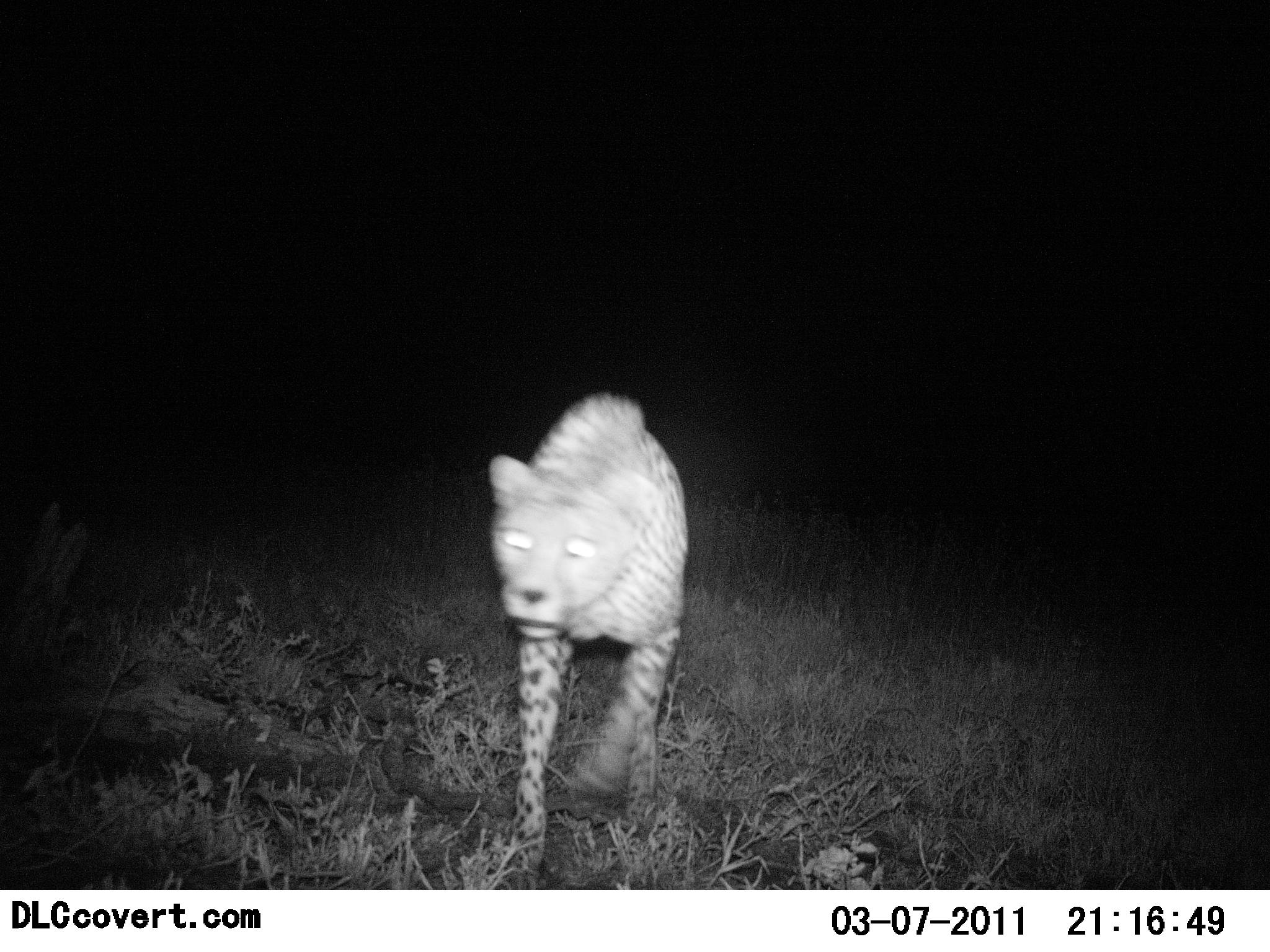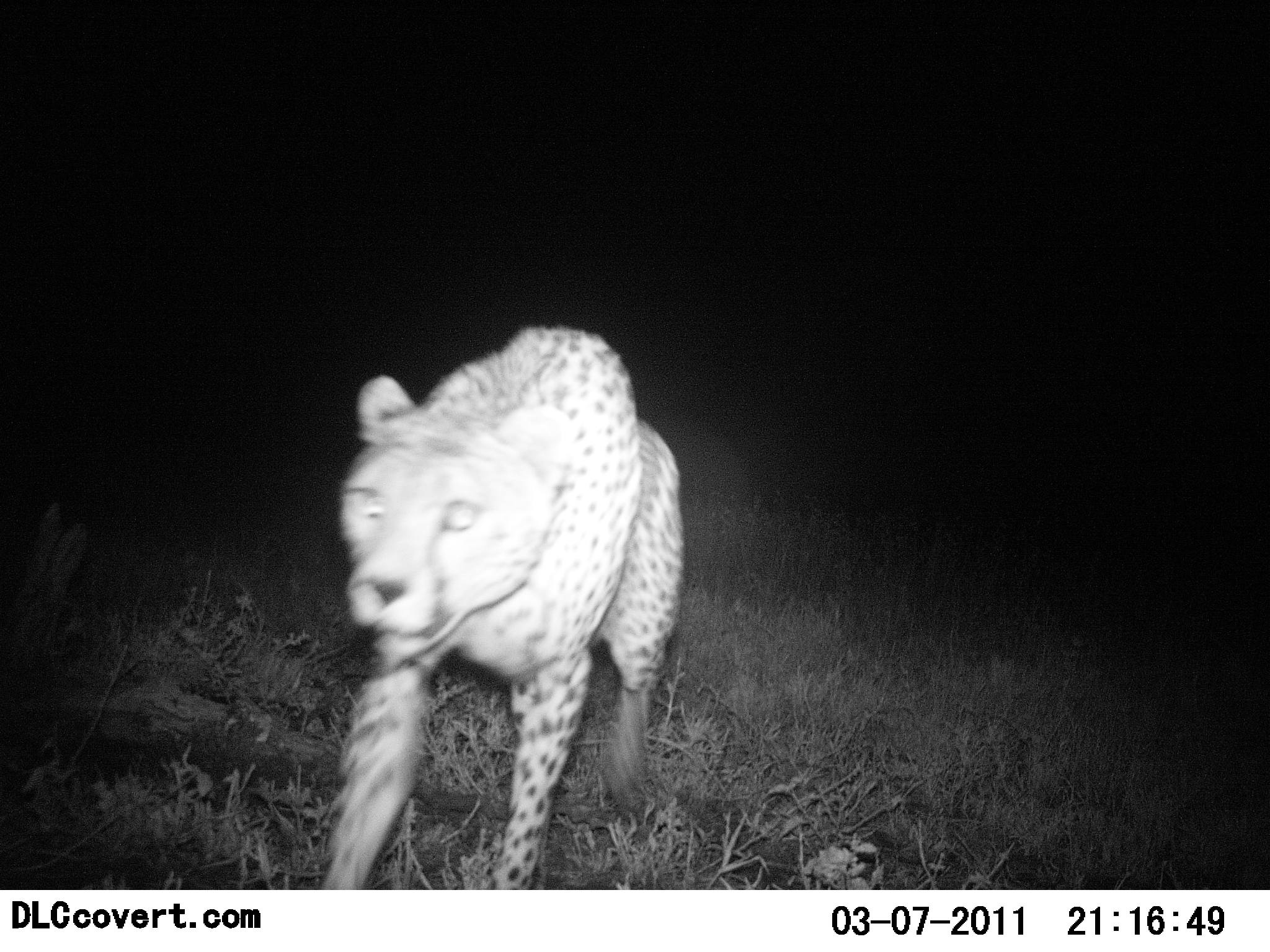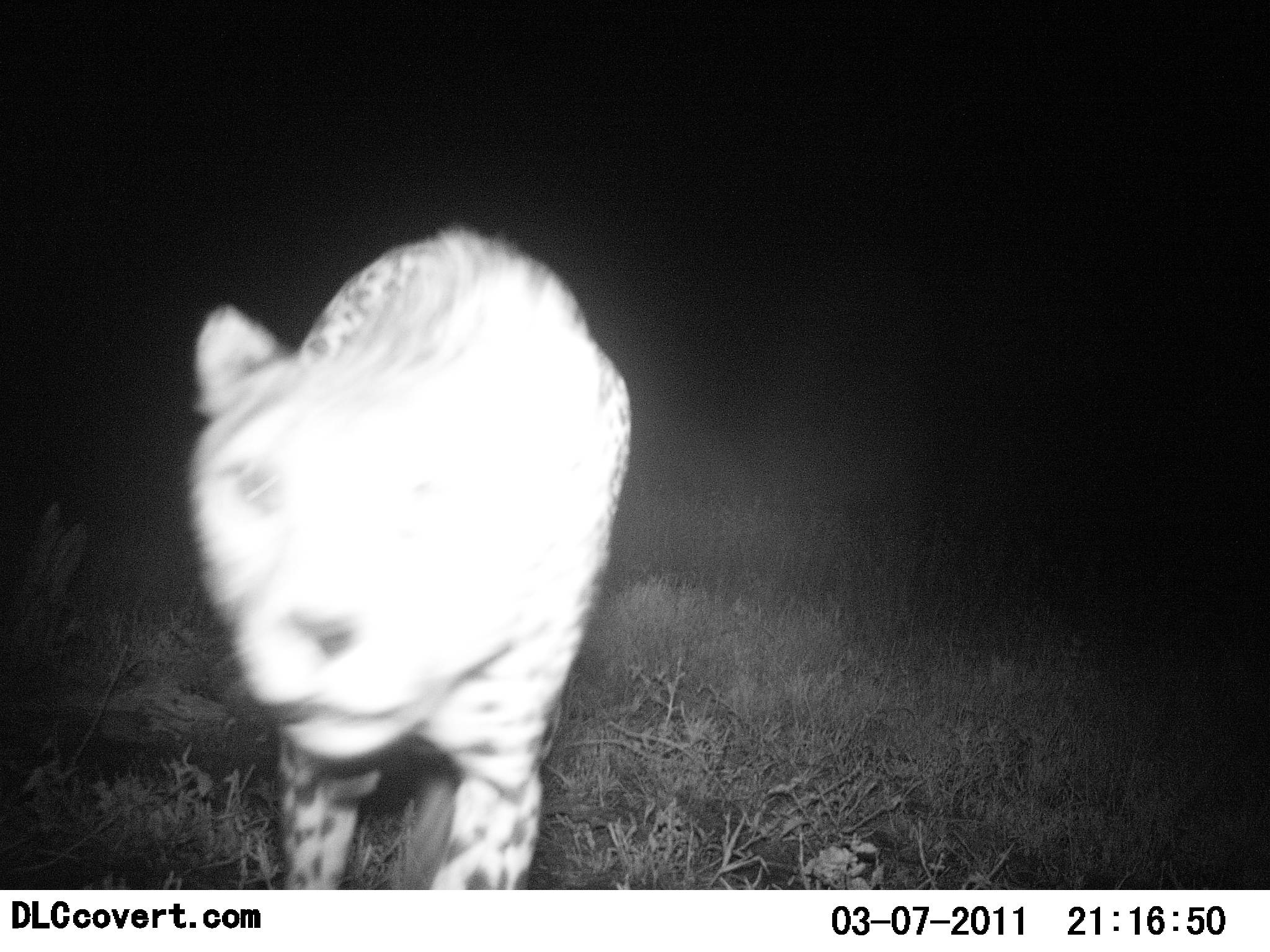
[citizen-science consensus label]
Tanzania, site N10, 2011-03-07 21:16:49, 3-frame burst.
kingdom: Animalia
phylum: Chordata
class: Mammalia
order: Carnivora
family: Felidae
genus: Acinonyx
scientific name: Acinonyx jubatus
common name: cheetah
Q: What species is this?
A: Cheetah (Acinonyx jubatus).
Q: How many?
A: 1.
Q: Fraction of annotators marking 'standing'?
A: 9%.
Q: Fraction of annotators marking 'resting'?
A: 0%.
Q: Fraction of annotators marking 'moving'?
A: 100%.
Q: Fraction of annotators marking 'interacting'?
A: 18%.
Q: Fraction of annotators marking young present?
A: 0%.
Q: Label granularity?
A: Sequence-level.